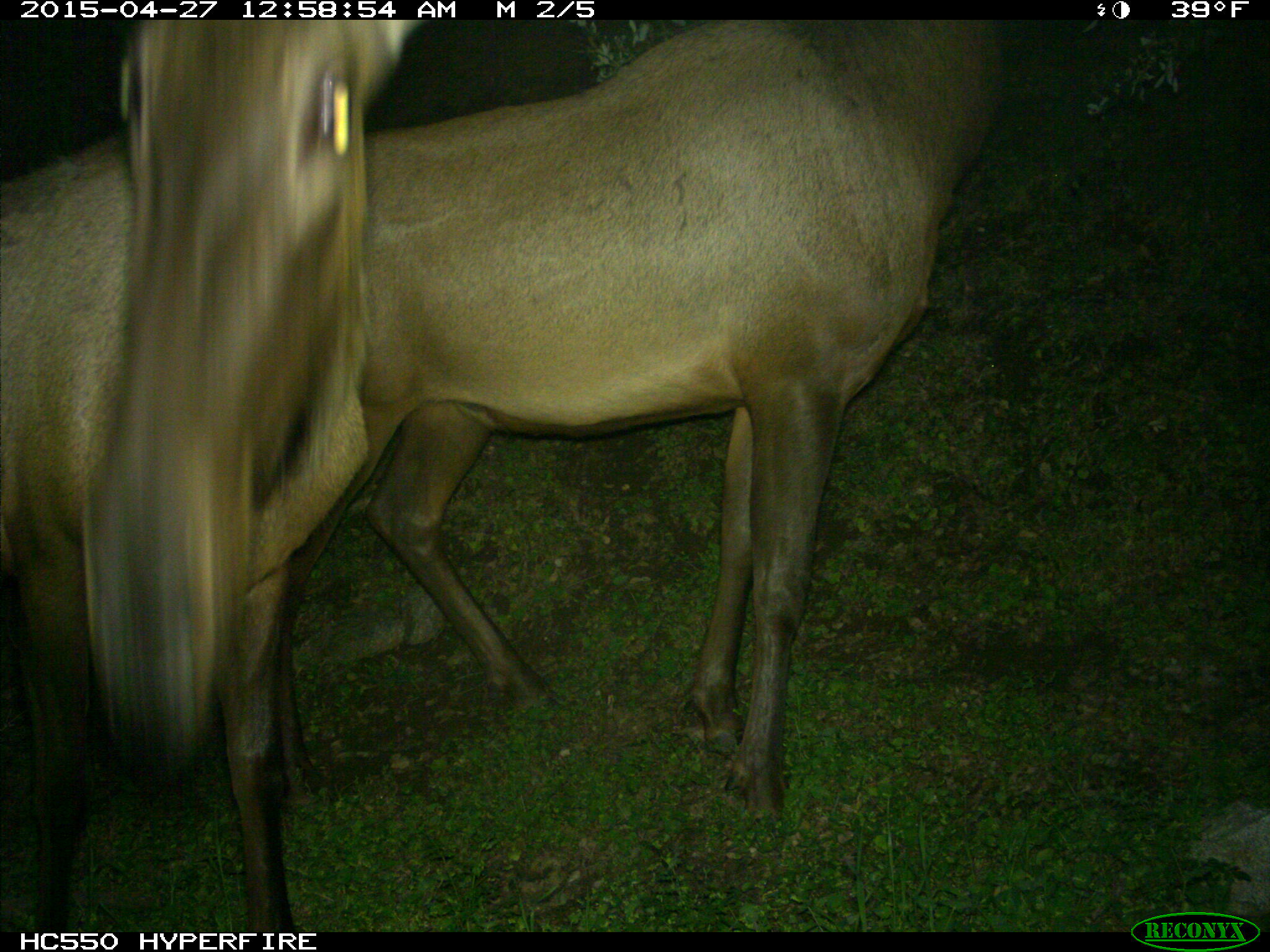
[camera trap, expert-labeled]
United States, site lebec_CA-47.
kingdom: Animalia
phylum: Chordata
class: Mammalia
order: Artiodactyla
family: Cervidae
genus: Cervus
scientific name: Cervus canadensis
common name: elk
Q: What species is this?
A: Cervus canadensis (elk).